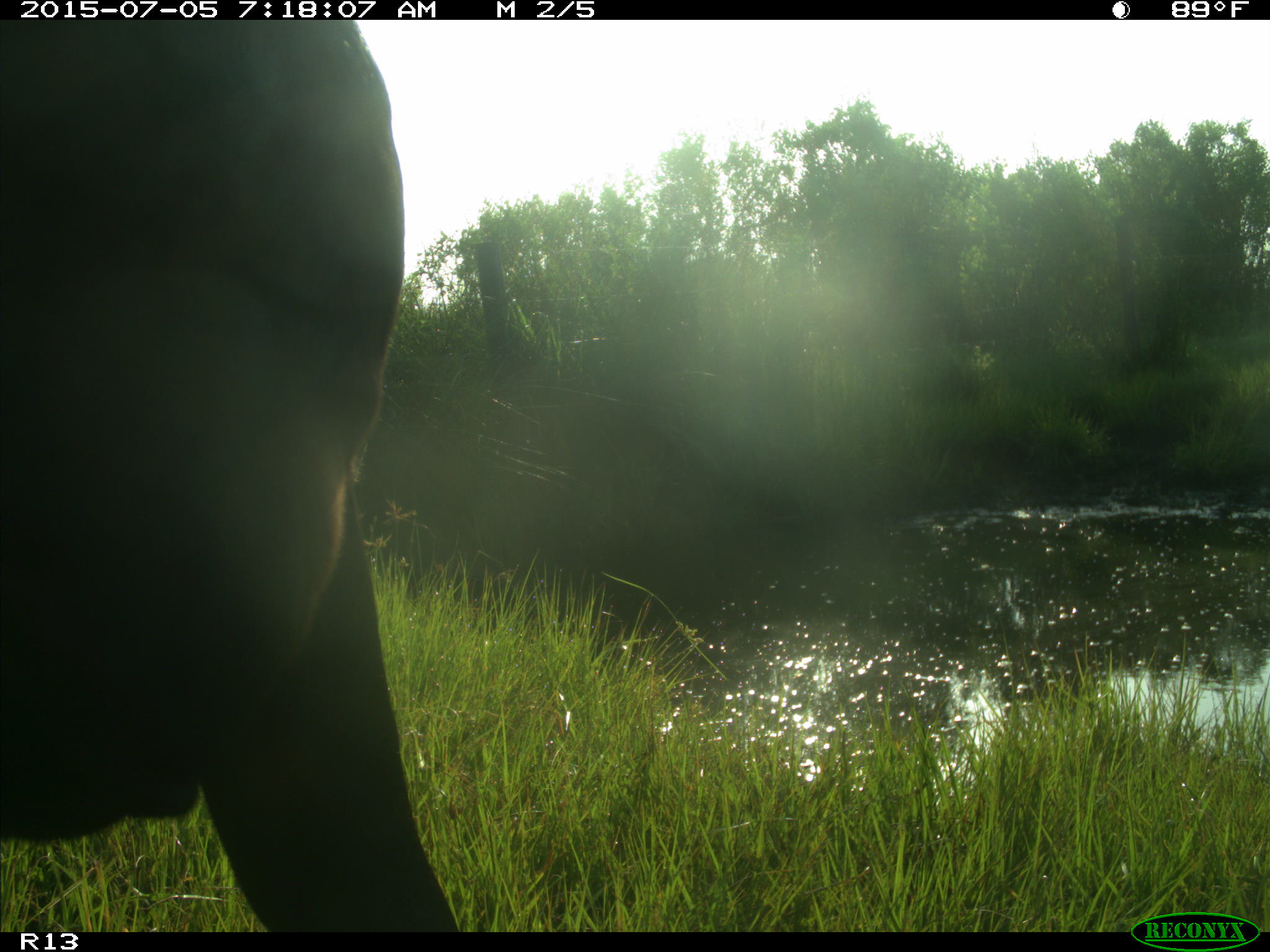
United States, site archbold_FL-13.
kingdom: Animalia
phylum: Chordata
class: Mammalia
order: Artiodactyla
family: Bovidae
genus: Bos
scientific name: Bos taurus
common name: domestic cow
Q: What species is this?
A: Bos taurus (domestic cow).